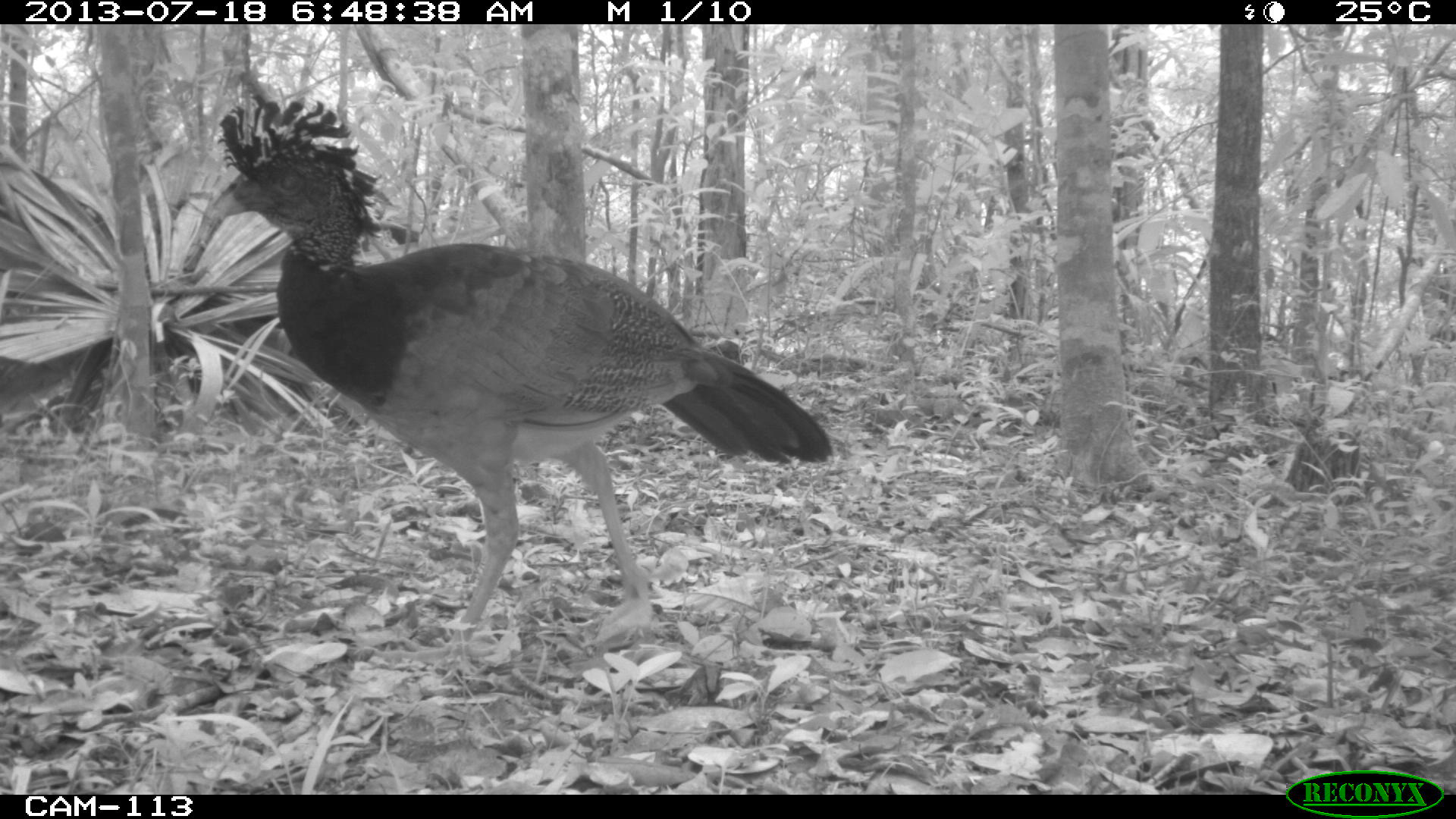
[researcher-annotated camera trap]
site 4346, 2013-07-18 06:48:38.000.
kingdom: Animalia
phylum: Chordata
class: Aves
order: Galliformes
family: Cracidae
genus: Crax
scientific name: Crax rubra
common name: great curassow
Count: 1.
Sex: female.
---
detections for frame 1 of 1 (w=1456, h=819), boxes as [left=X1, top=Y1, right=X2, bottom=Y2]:
crax rubra: [left=204, top=92, right=833, bottom=666]